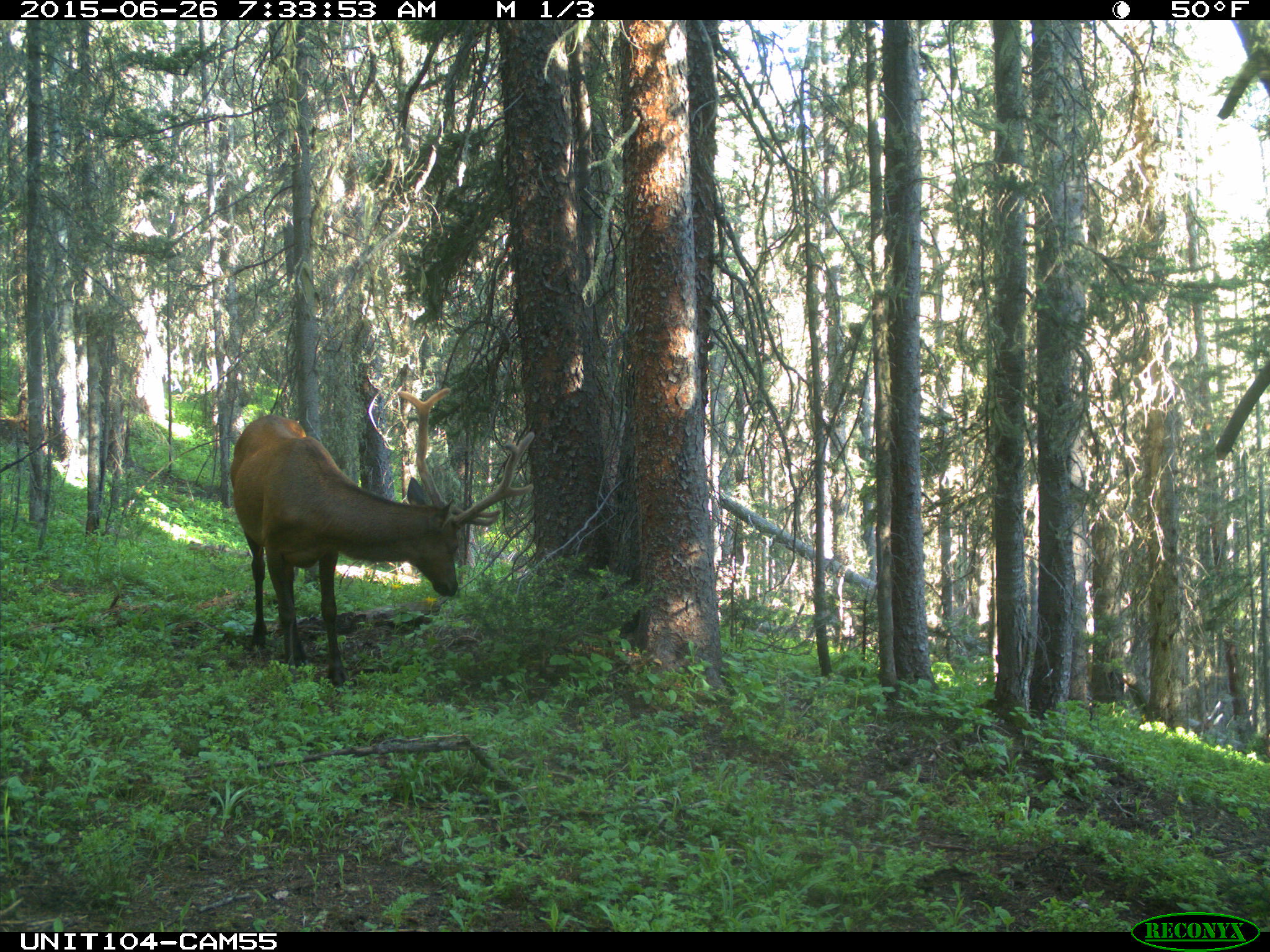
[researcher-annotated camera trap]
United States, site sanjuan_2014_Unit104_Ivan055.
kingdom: Animalia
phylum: Chordata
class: Mammalia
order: Artiodactyla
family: Cervidae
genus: Cervus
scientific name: Cervus elaphus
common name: red deer